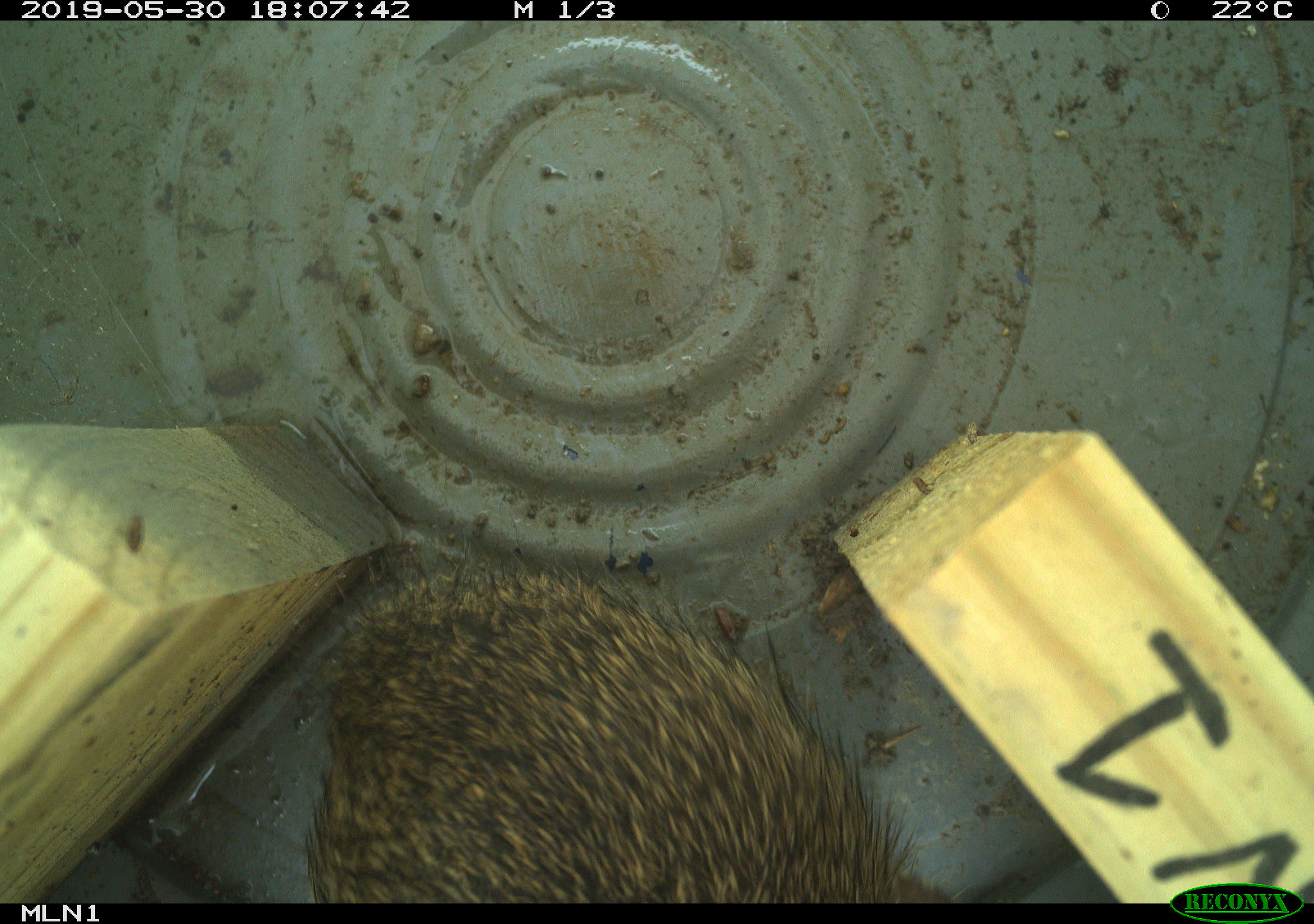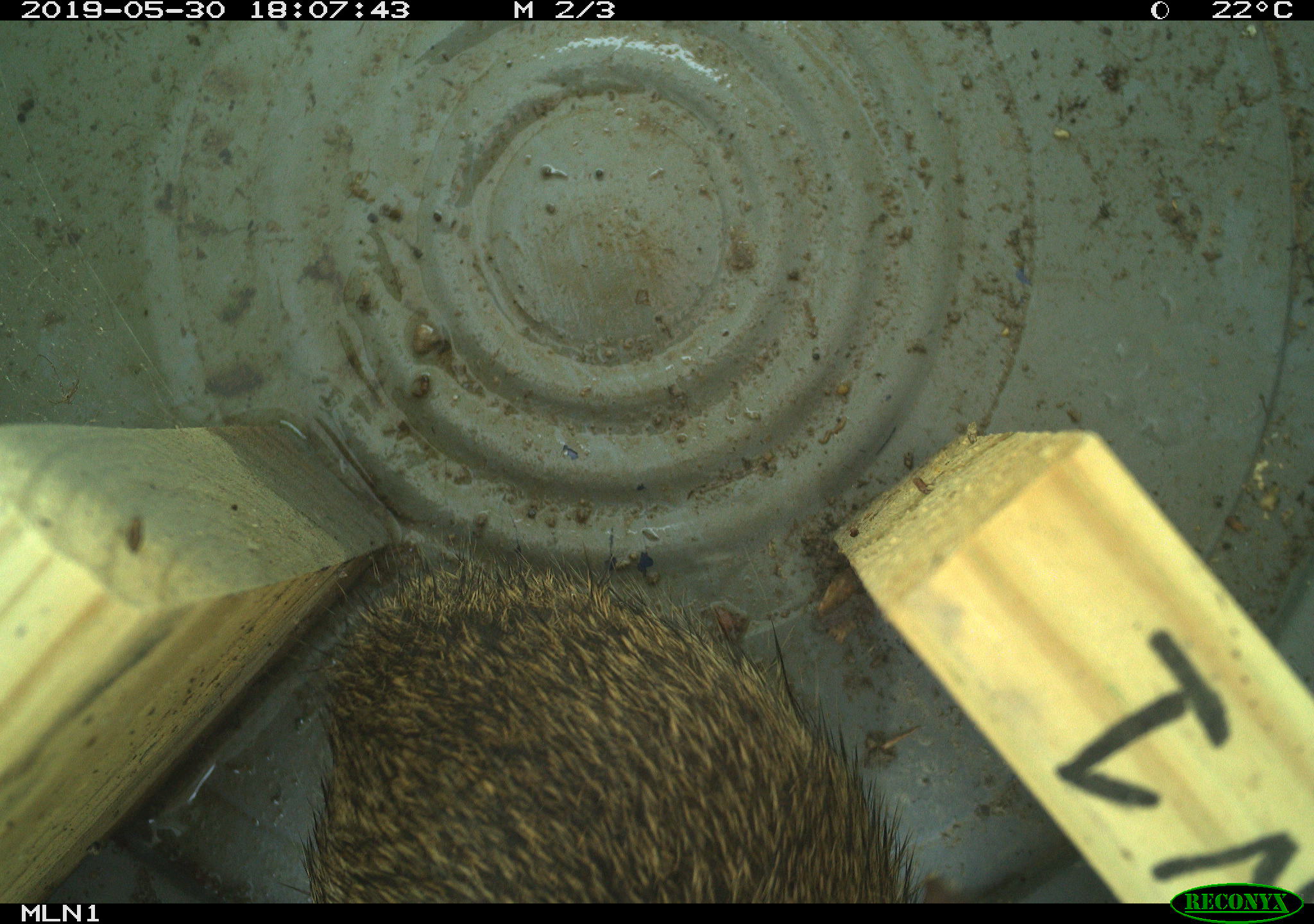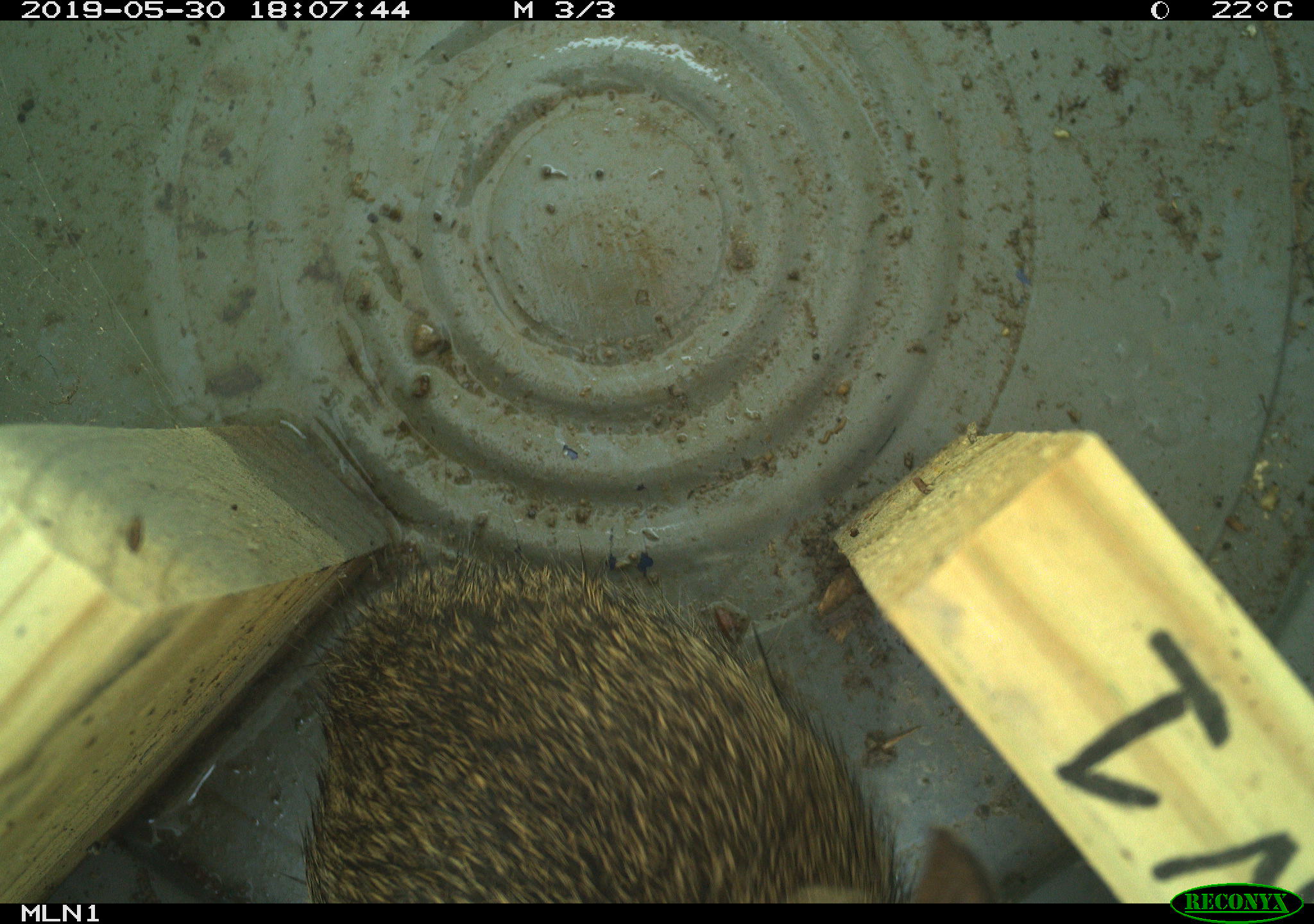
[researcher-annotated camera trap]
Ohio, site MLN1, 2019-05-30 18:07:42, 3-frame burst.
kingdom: Animalia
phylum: Chordata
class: Mammalia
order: Lagomorpha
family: Leporidae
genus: Sylvilagus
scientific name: Sylvilagus floridanus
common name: eastern cottontail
Eastern cottontail (Sylvilagus floridanus).